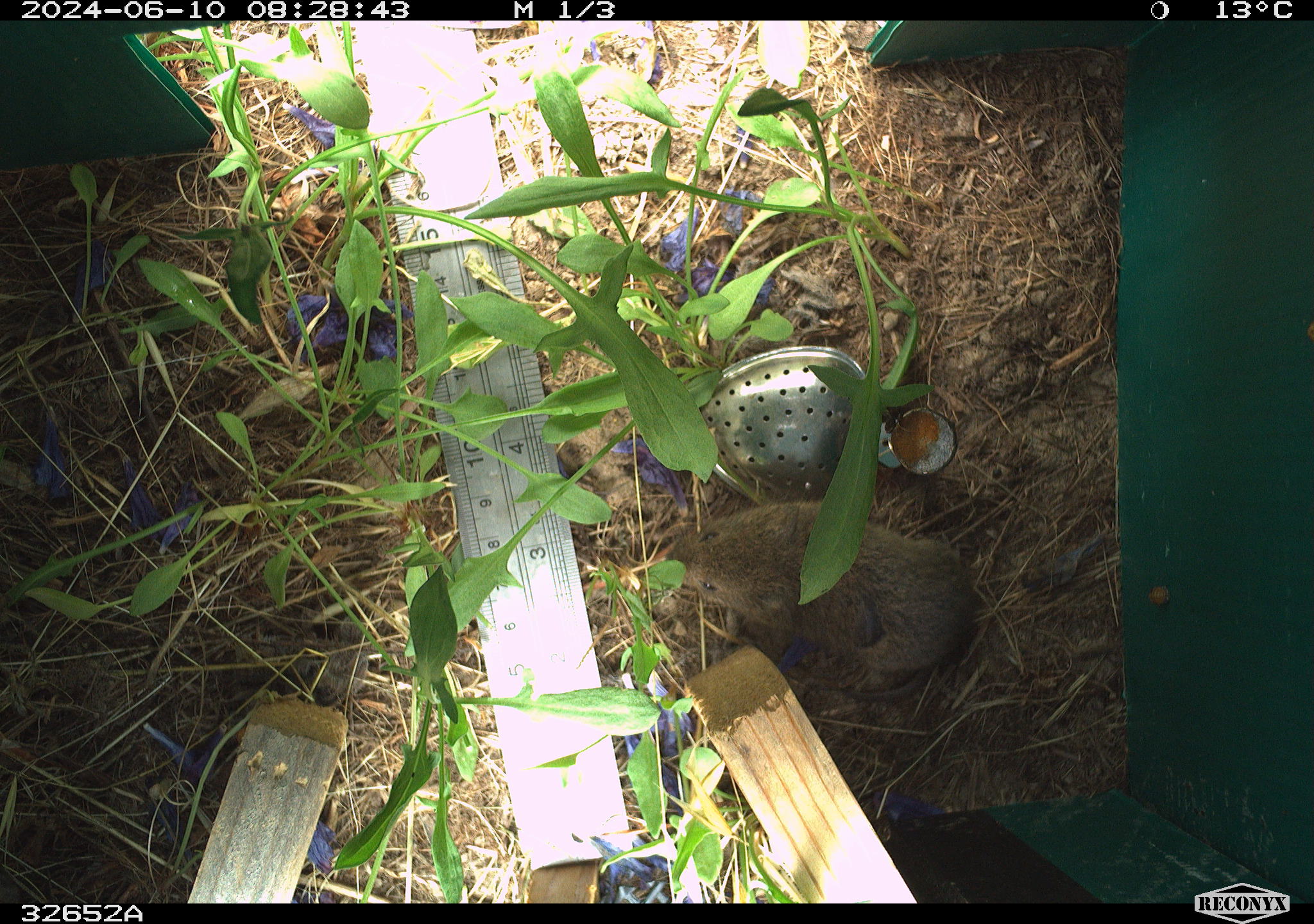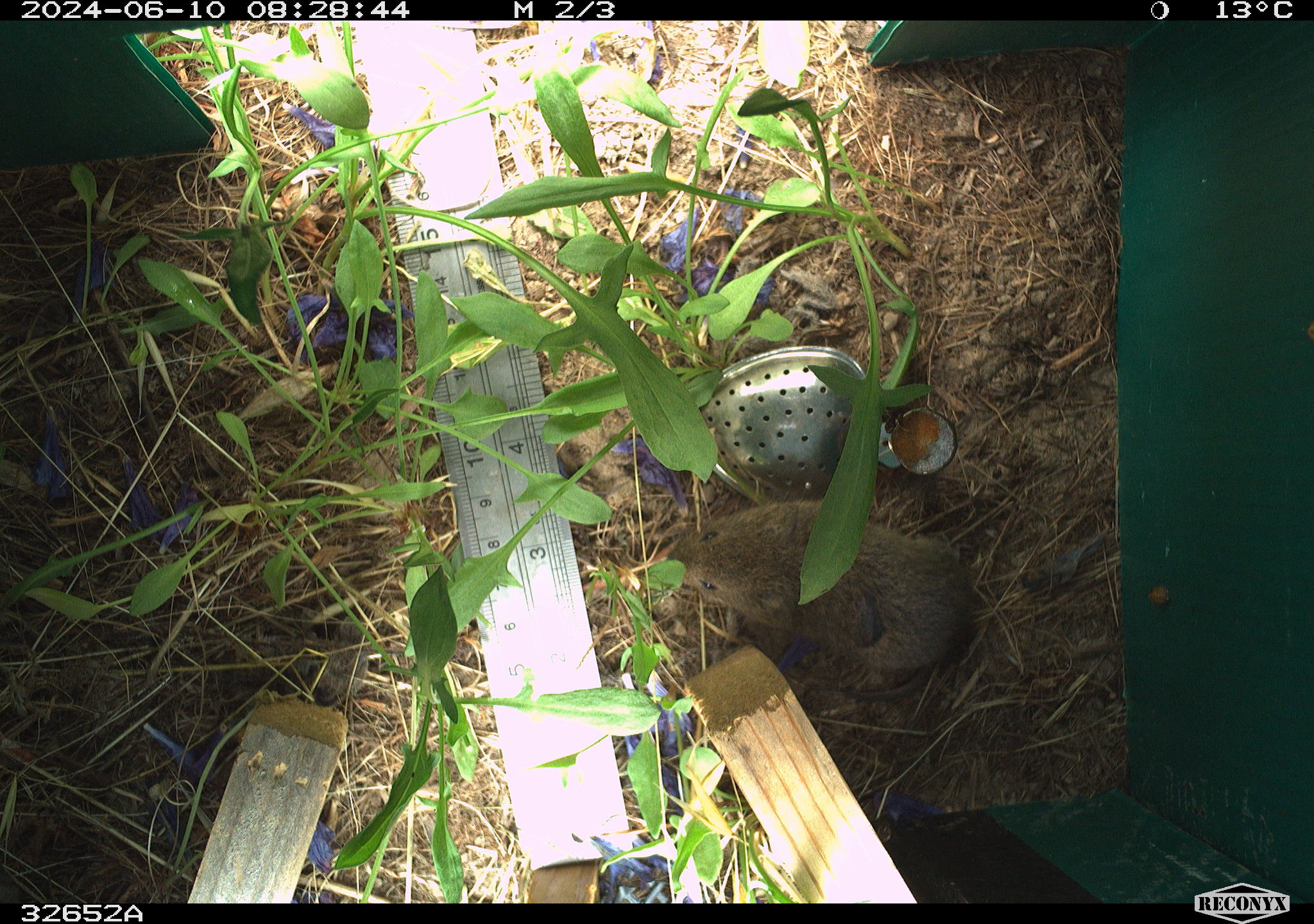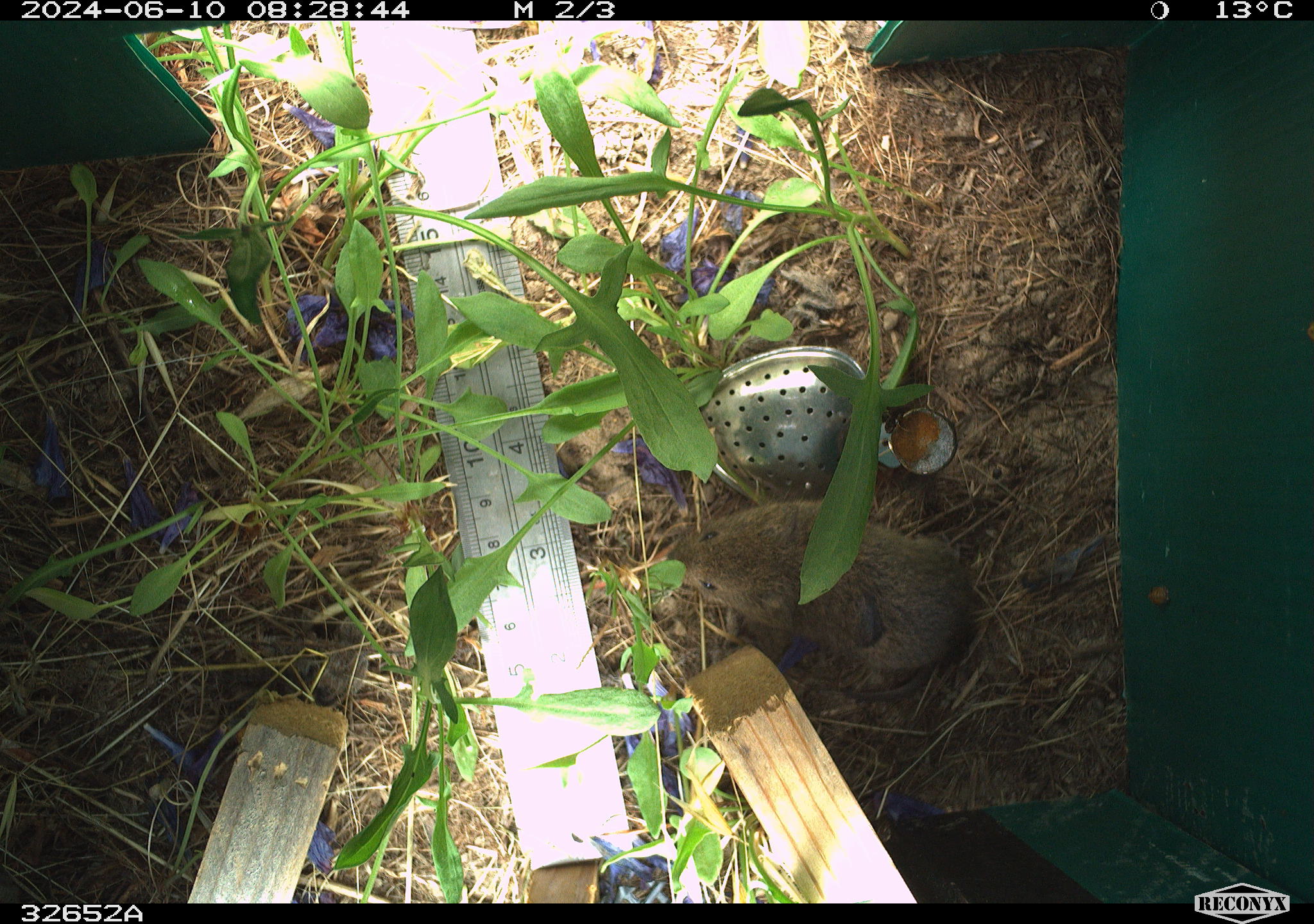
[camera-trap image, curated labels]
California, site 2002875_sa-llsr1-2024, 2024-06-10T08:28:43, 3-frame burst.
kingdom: Animalia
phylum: Chordata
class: Mammalia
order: Rodentia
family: Cricetidae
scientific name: Arvicolinae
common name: voles, lemmings, and muskrats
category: arvicolinae subfamily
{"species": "arvicolinae subfamily (voles, lemmings, and muskrats) (Arvicolinae)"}